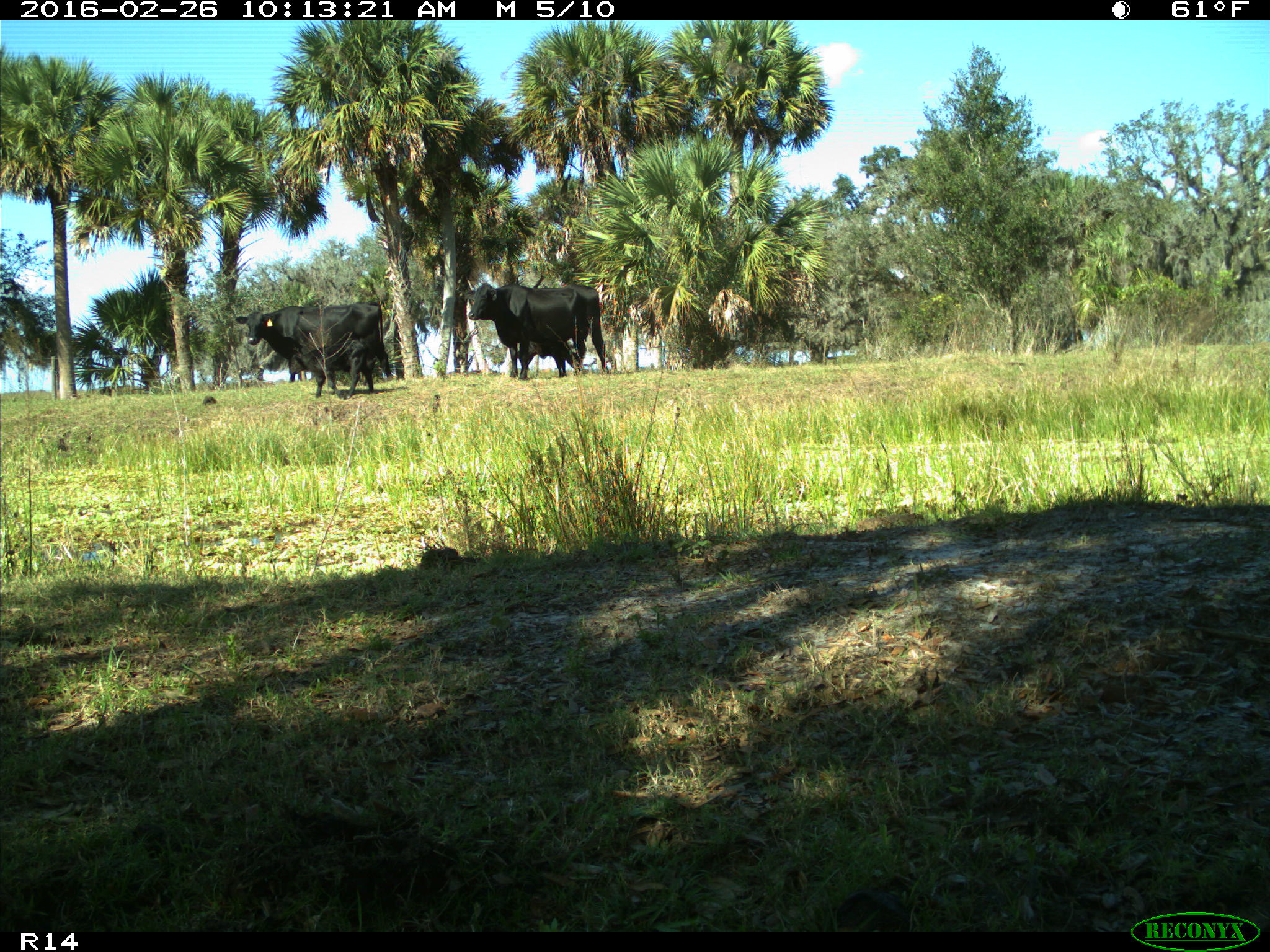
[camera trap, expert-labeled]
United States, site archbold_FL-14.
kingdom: Animalia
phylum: Chordata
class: Mammalia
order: Artiodactyla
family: Bovidae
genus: Bos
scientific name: Bos taurus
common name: domestic cow